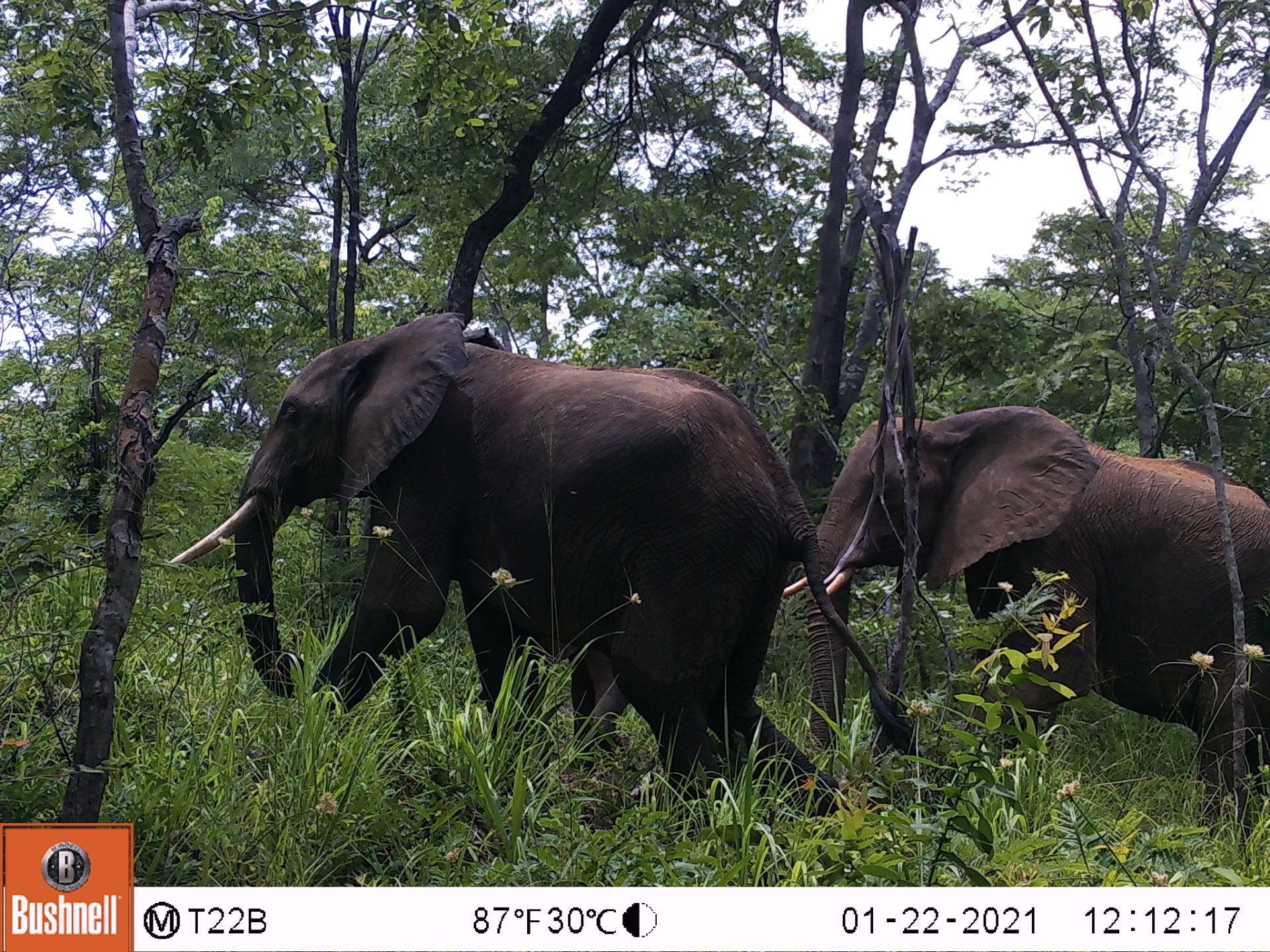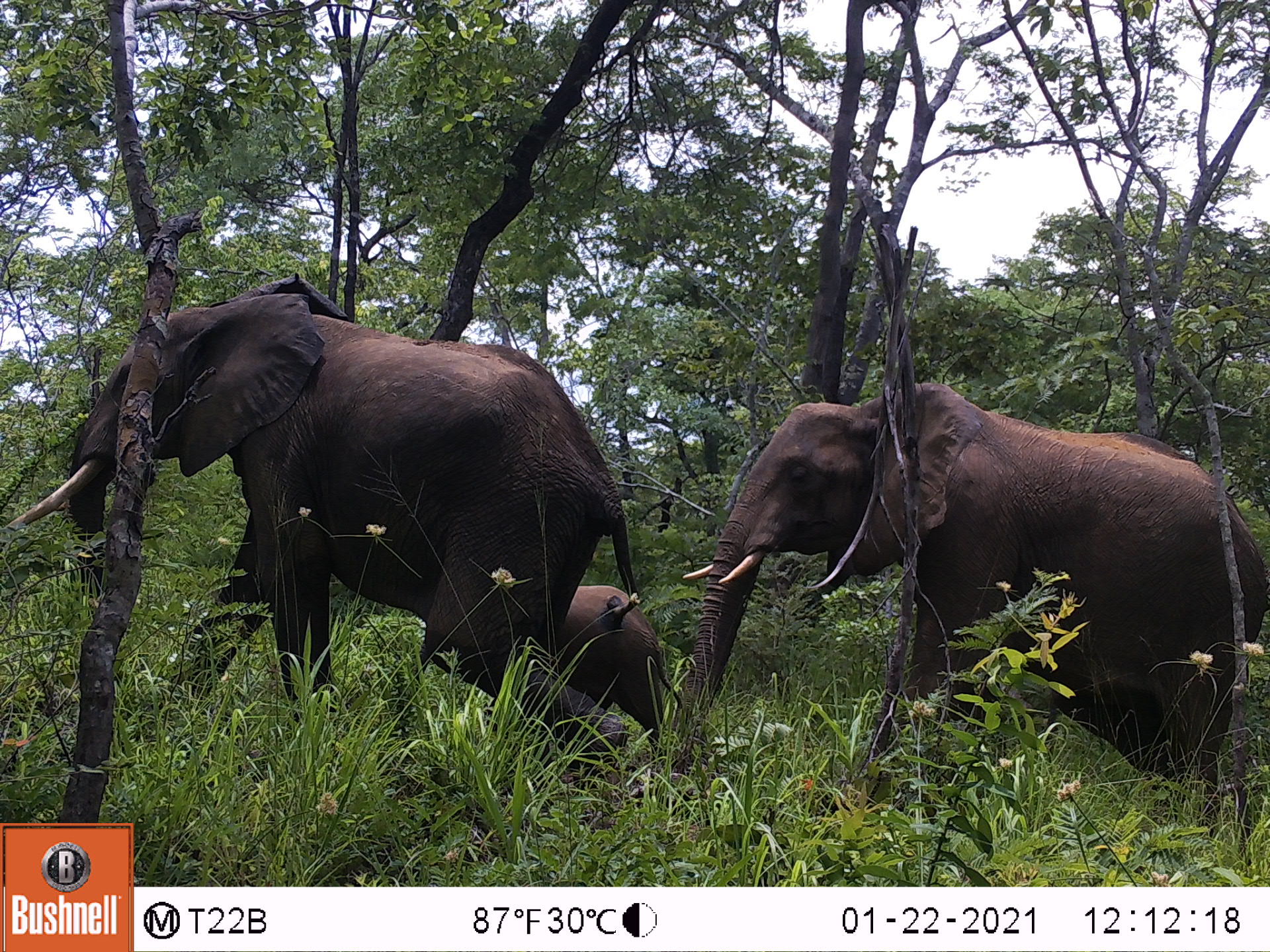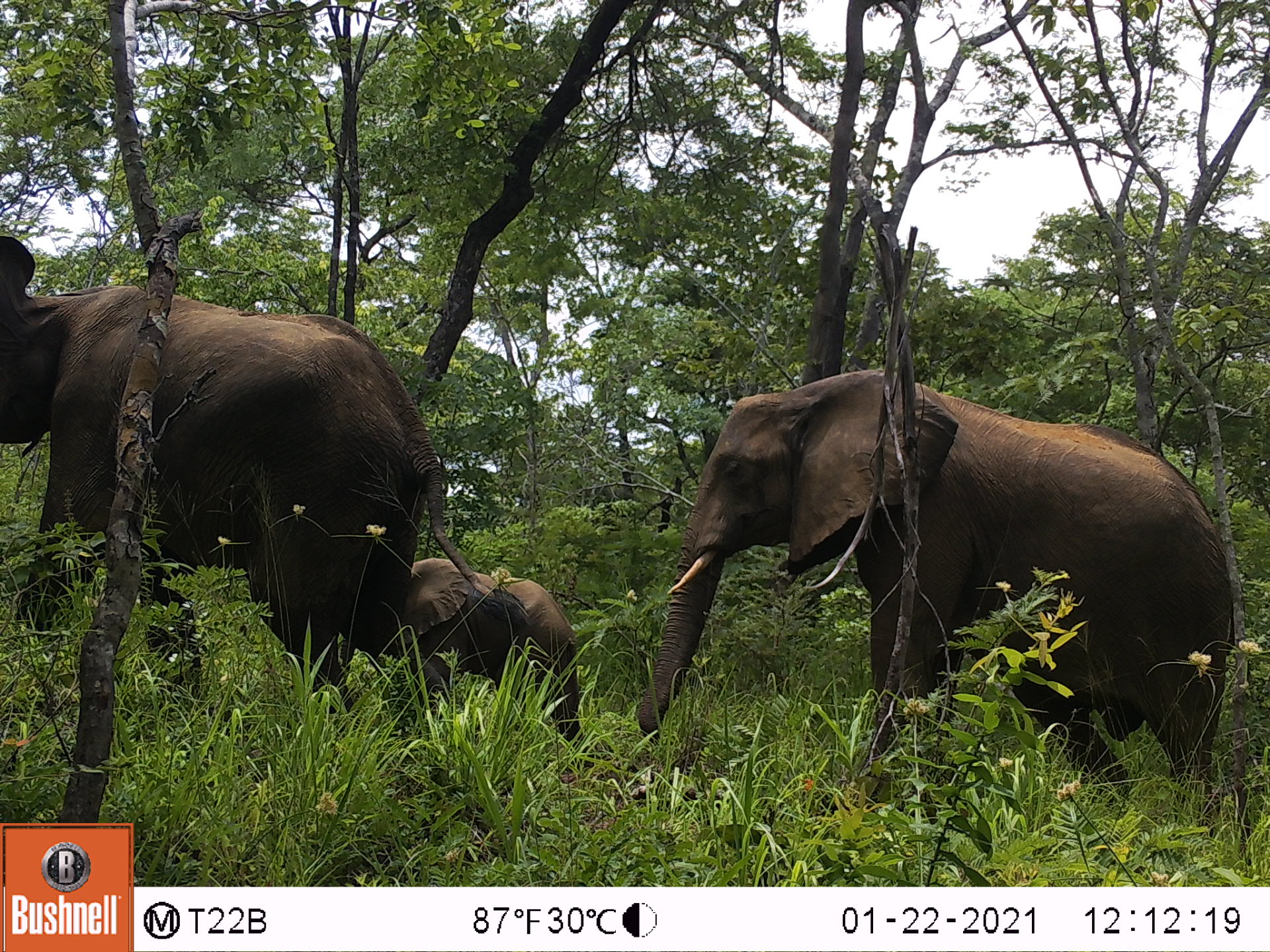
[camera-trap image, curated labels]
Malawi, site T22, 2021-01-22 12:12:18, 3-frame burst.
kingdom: Animalia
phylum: Chordata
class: Mammalia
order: Proboscidea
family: Elephantidae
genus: Loxodonta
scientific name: Loxodonta africana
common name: african savanna elephant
African savanna elephant (Loxodonta africana), count 2.